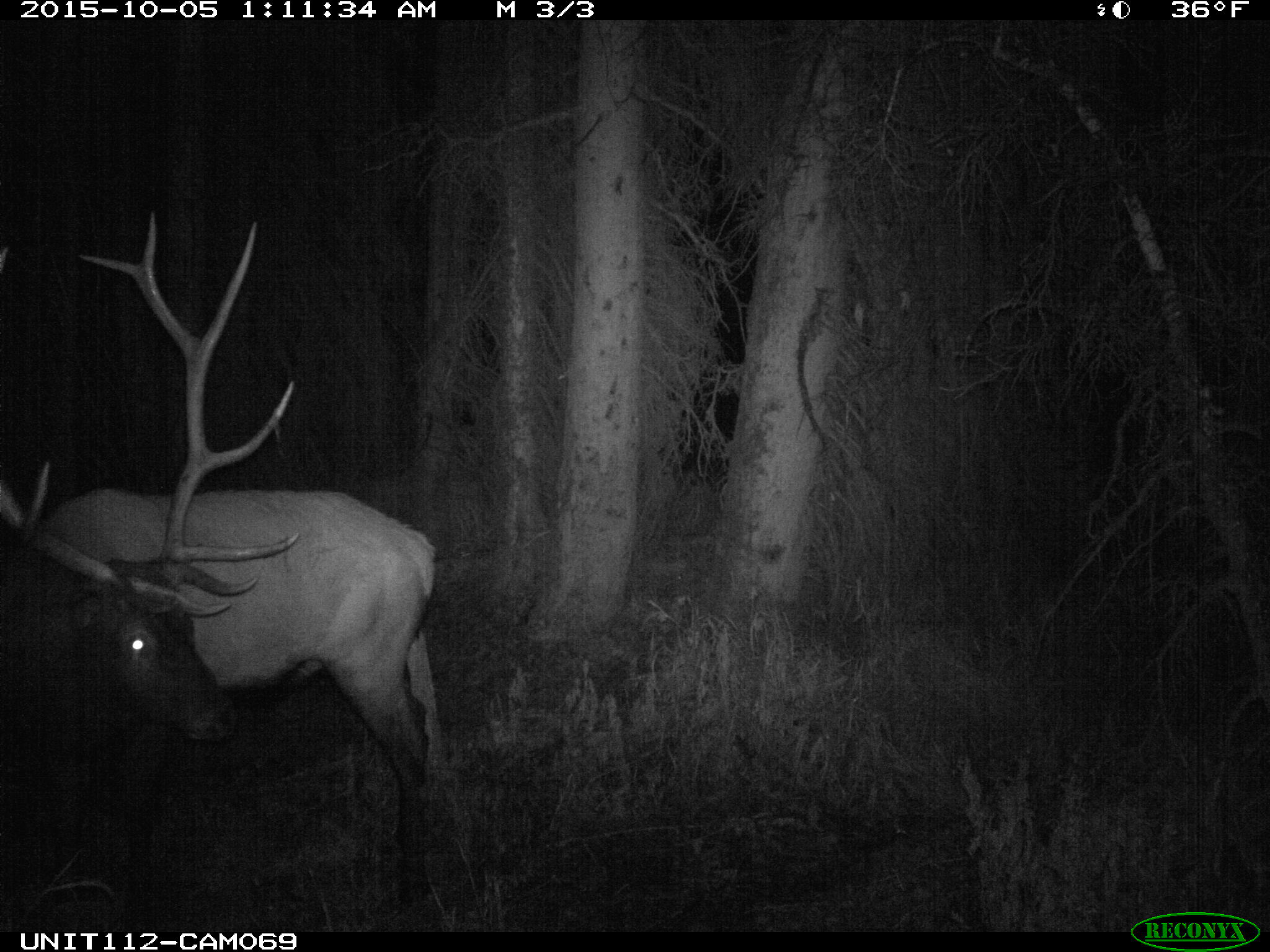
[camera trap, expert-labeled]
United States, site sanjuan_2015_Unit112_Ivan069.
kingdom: Animalia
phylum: Chordata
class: Mammalia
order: Artiodactyla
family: Cervidae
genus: Cervus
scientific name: Cervus elaphus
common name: red deer